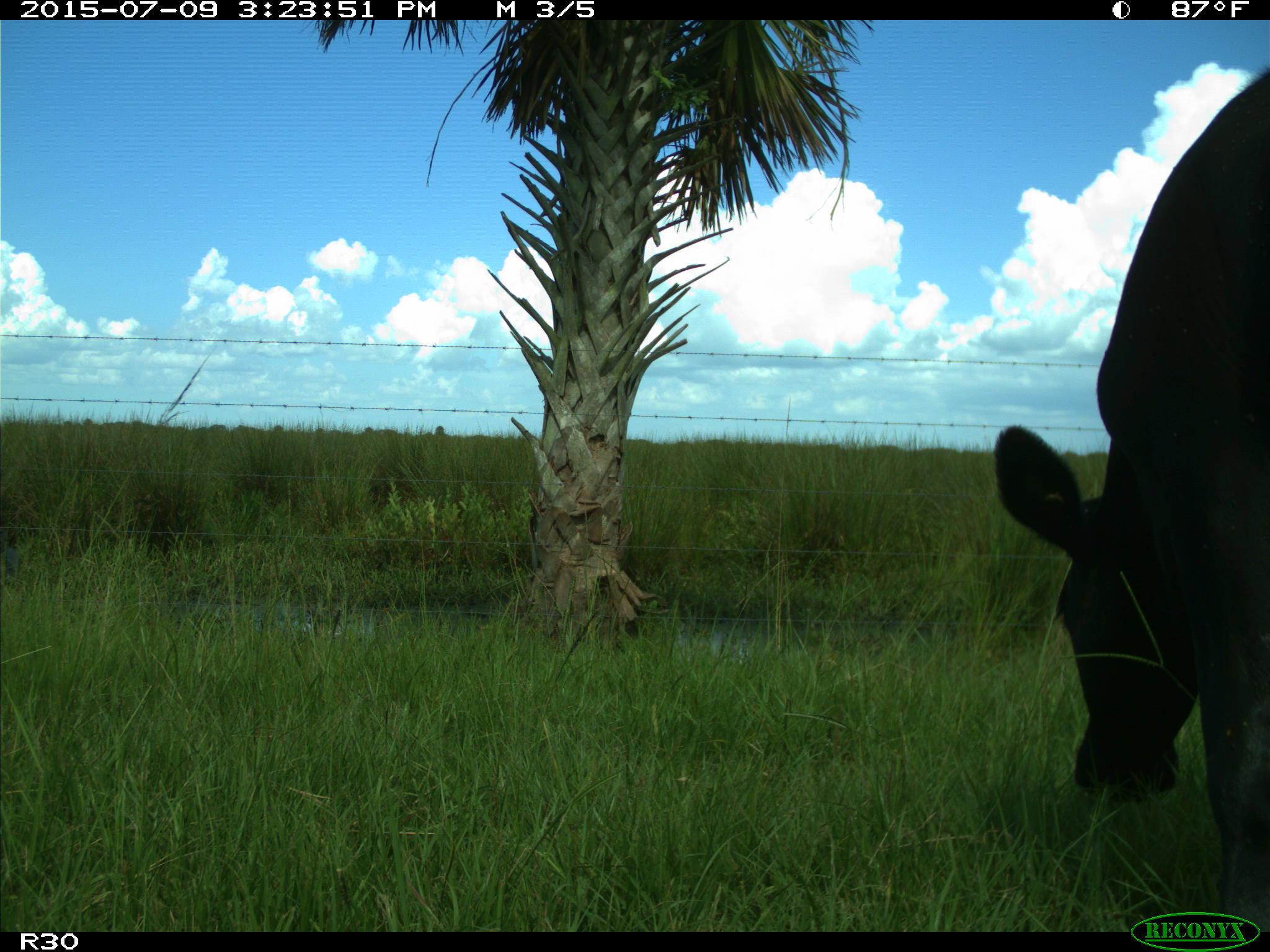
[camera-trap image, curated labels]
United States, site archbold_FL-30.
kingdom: Animalia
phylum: Chordata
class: Mammalia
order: Artiodactyla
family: Bovidae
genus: Bos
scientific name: Bos taurus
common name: domestic cow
Bos taurus (domestic cow).